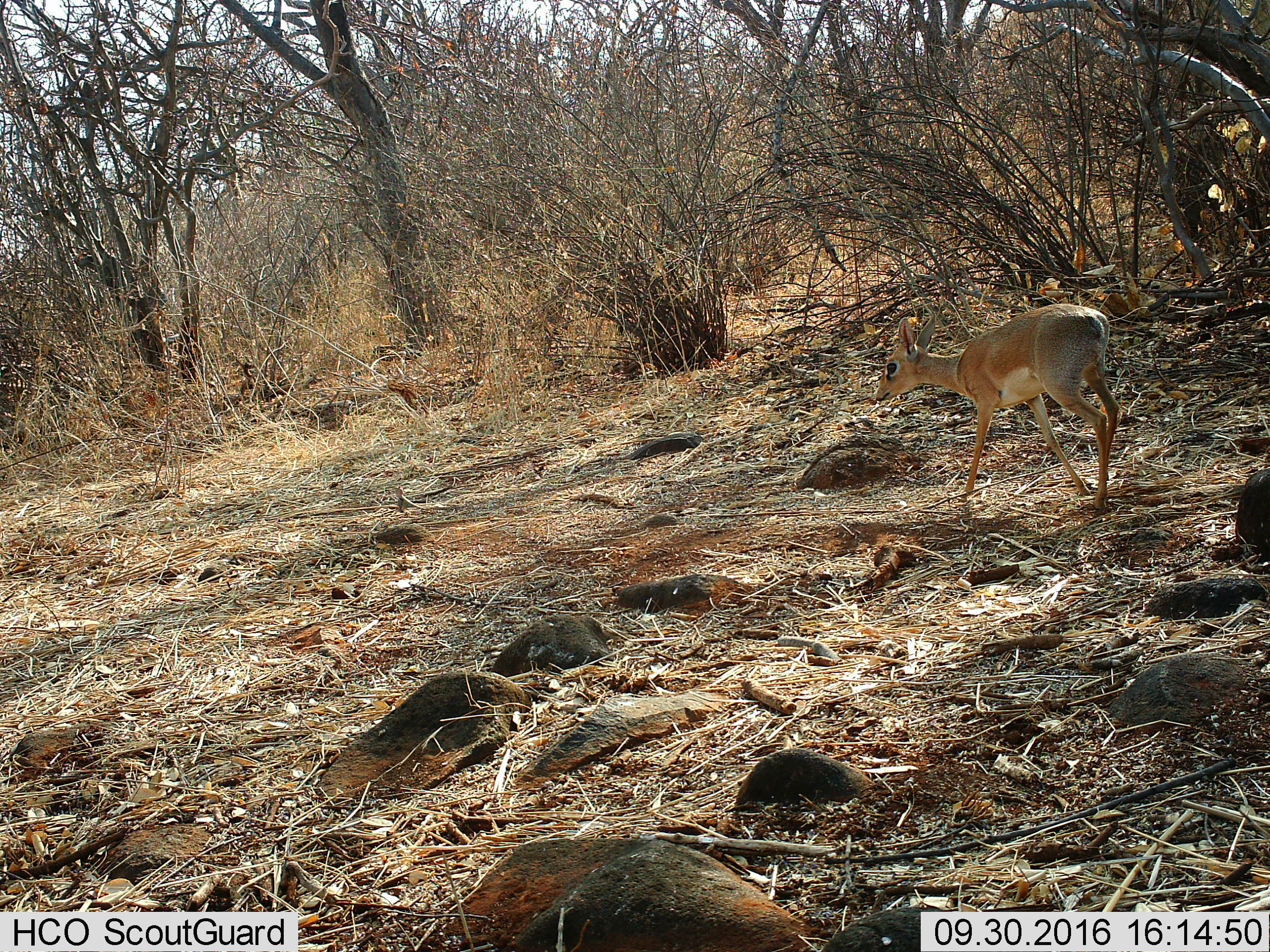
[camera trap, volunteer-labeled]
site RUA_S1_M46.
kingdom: Animalia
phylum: Chordata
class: Mammalia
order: Artiodactyla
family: Bovidae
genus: Madoqua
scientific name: Madoqua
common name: dik-dik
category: dikdik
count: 1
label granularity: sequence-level